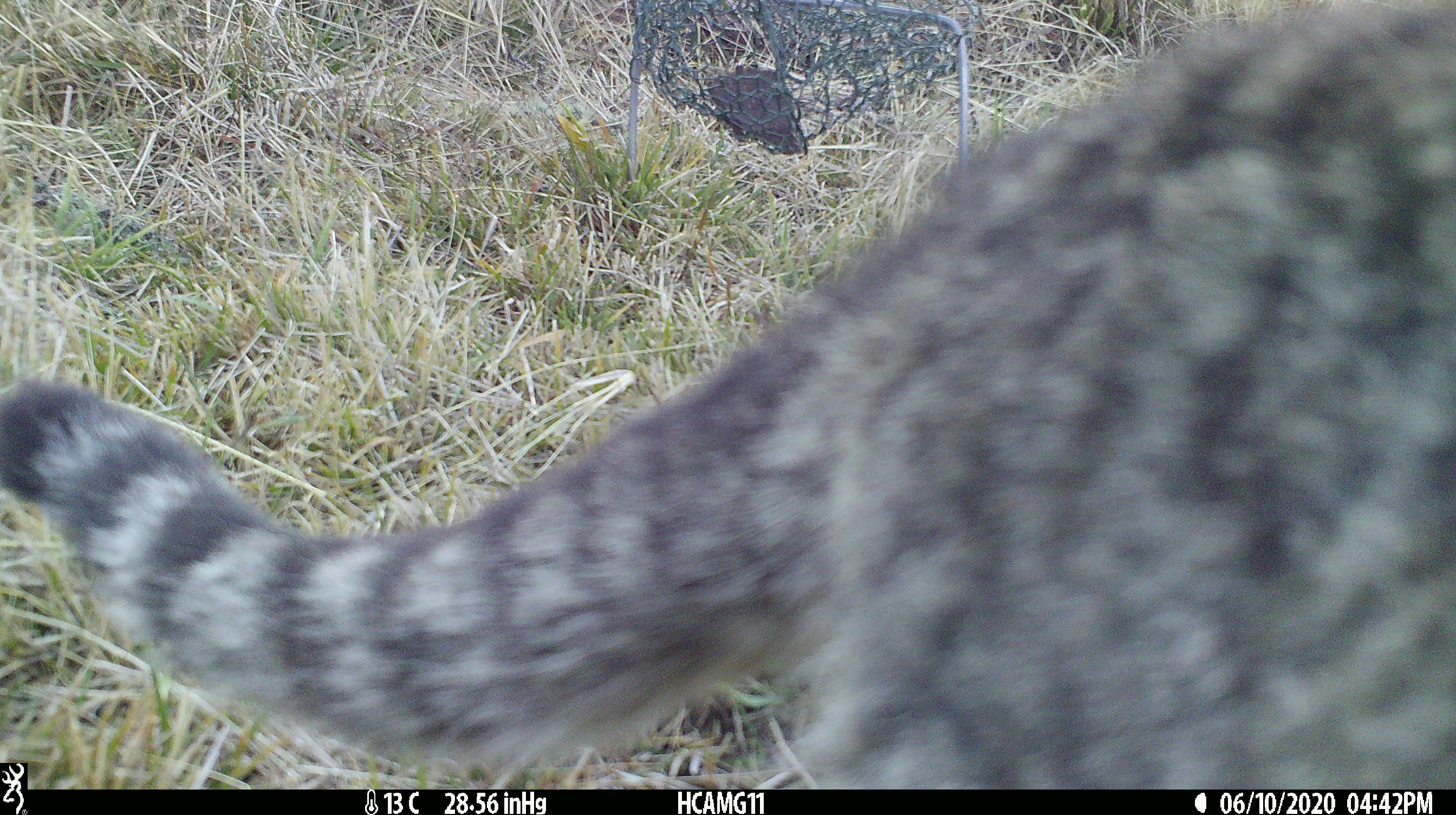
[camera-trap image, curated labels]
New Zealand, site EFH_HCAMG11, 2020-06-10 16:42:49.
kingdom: Animalia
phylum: Chordata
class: Mammalia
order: Carnivora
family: Felidae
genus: Felis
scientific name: Felis catus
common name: domestic cat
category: cat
Cat (domestic cat) (Felis catus).